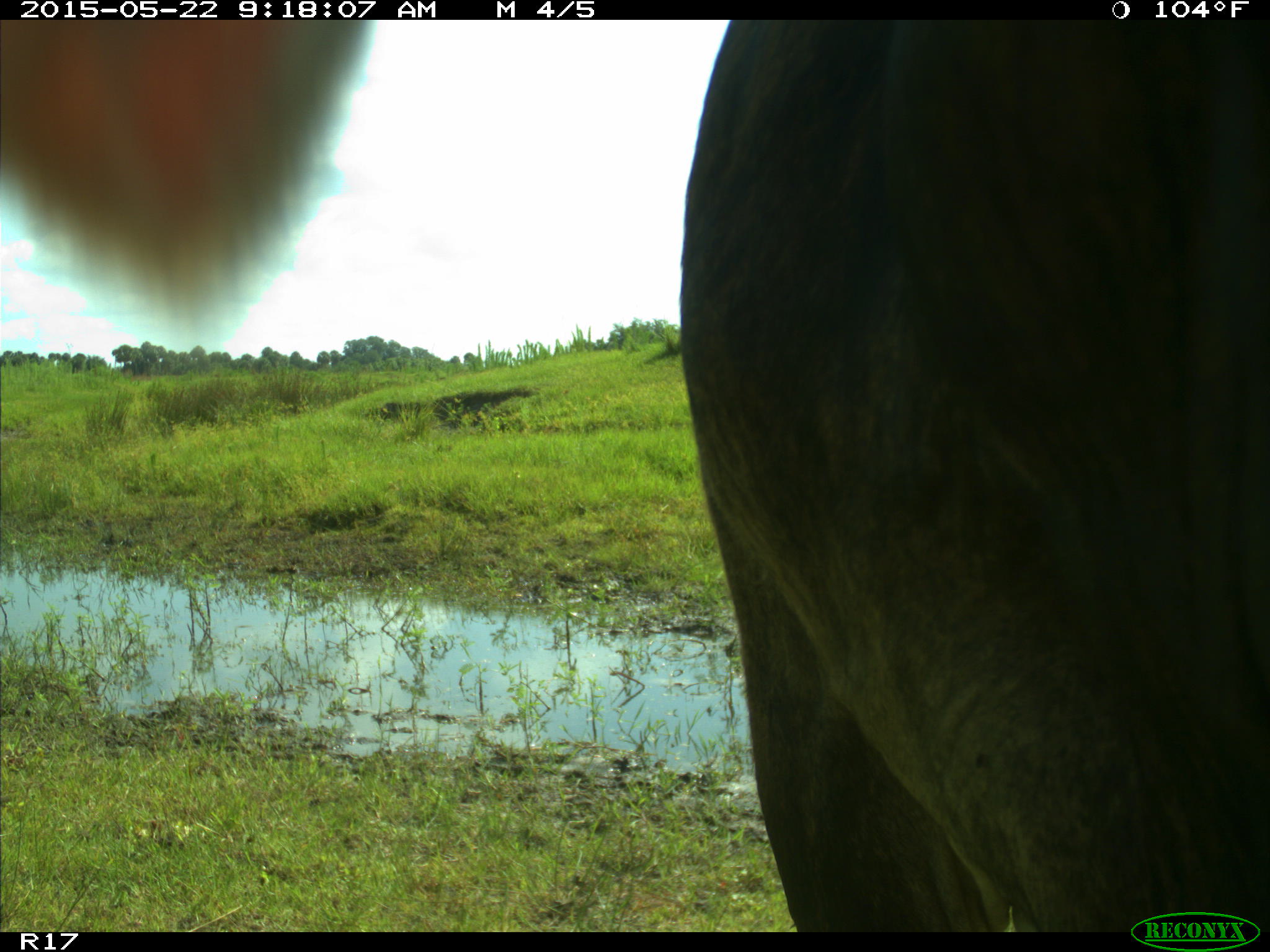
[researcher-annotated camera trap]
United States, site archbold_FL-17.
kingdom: Animalia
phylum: Chordata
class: Mammalia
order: Artiodactyla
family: Bovidae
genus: Bos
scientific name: Bos taurus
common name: domestic cow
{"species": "Bos taurus (domestic cow)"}